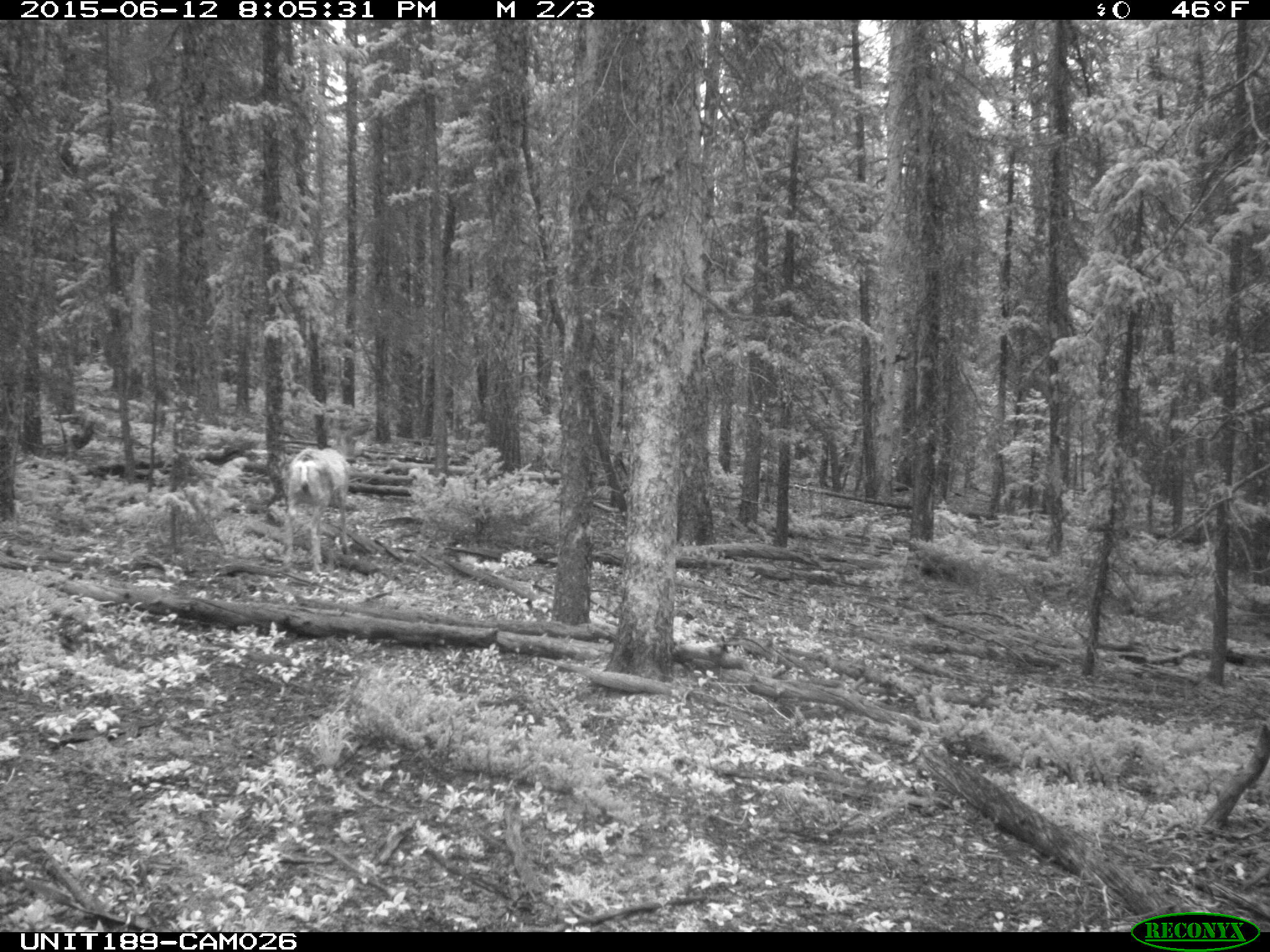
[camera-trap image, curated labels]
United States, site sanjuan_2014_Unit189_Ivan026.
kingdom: Animalia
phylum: Chordata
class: Mammalia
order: Artiodactyla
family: Cervidae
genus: Odocoileus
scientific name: Odocoileus hemionus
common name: mule deer